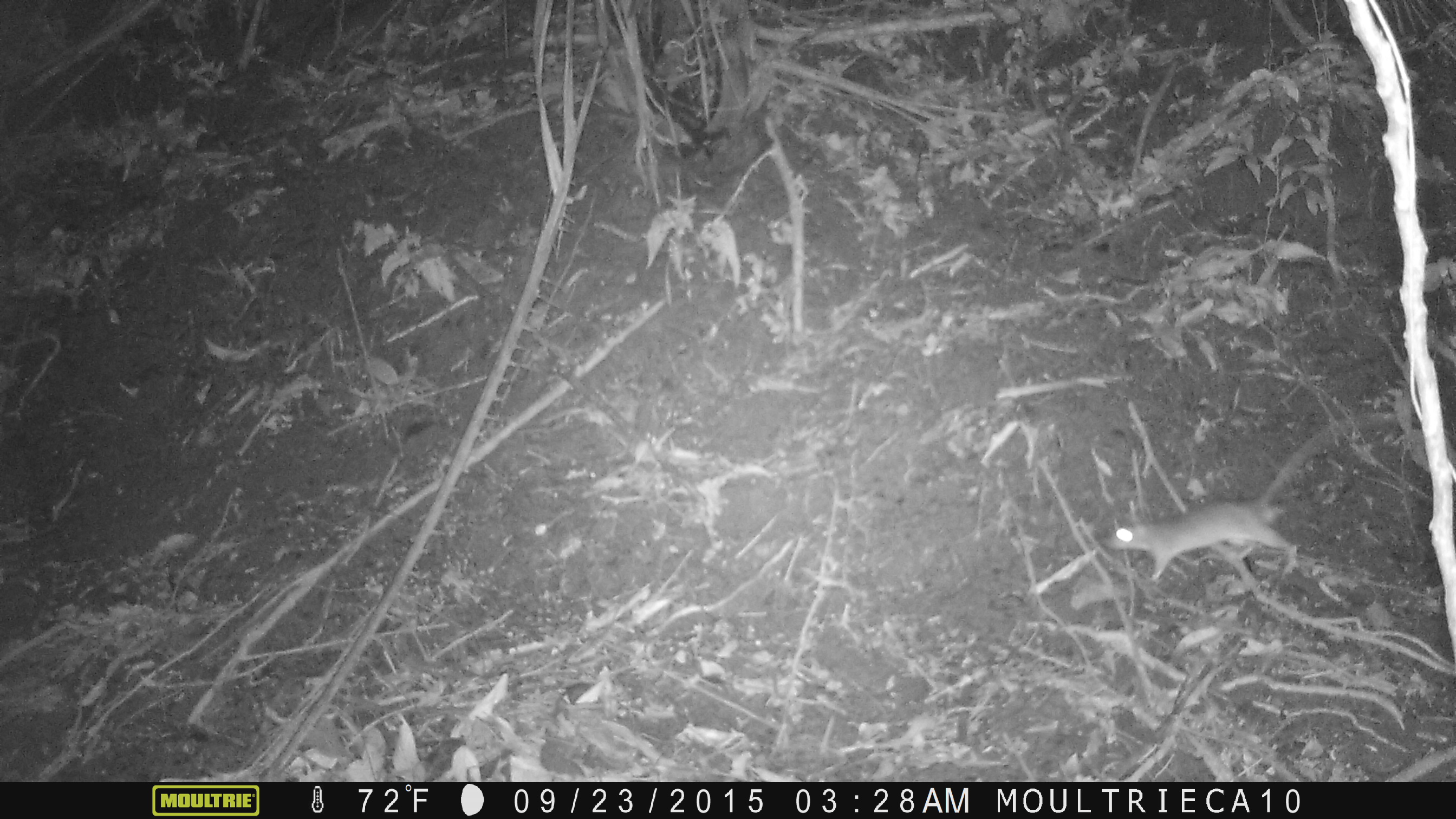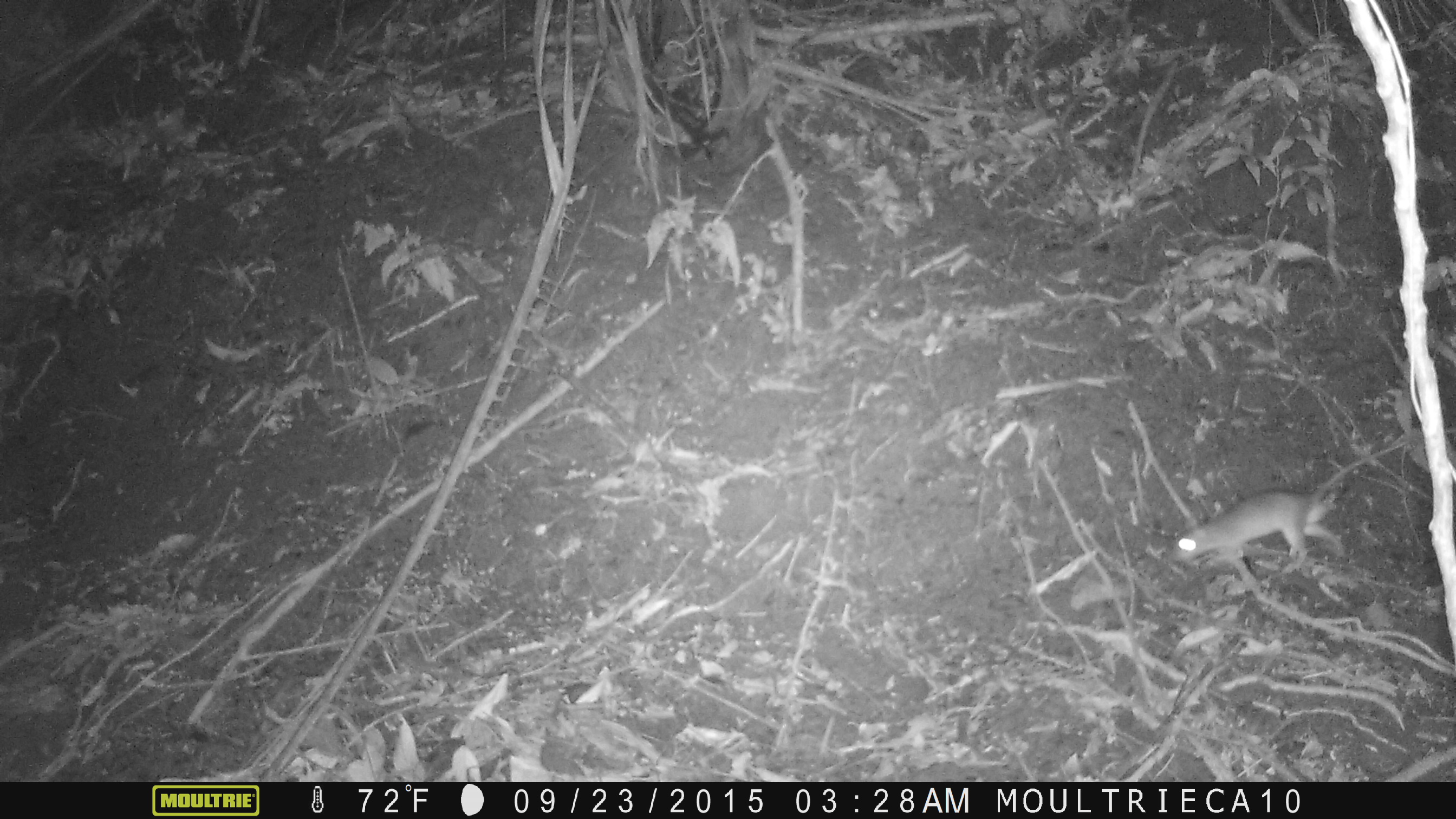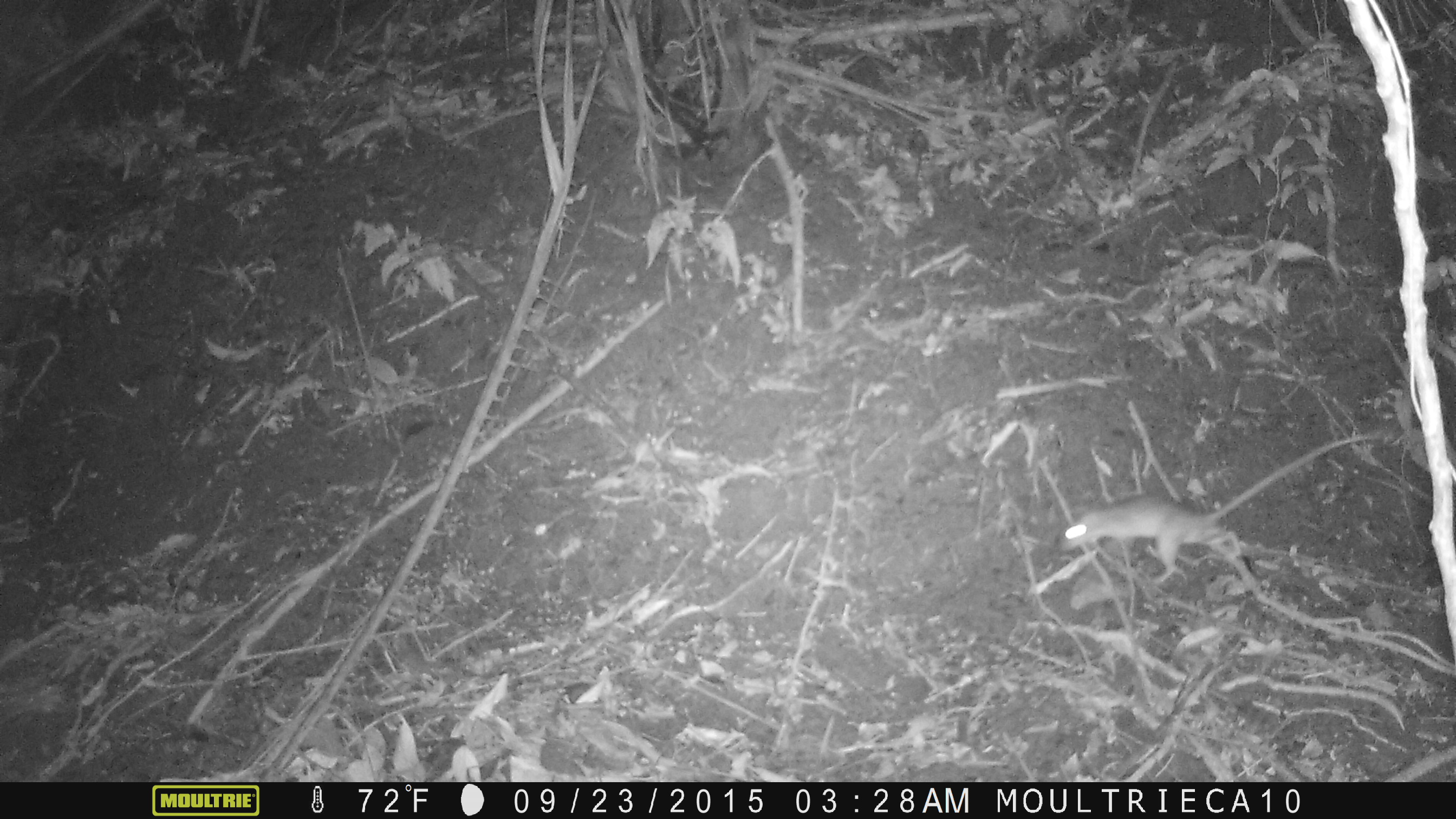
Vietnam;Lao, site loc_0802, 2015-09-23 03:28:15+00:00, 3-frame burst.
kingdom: Animalia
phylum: Chordata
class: Mammalia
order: Rodentia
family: Muridae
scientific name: Muridae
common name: old-world mice and rats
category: unidentified murid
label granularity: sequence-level